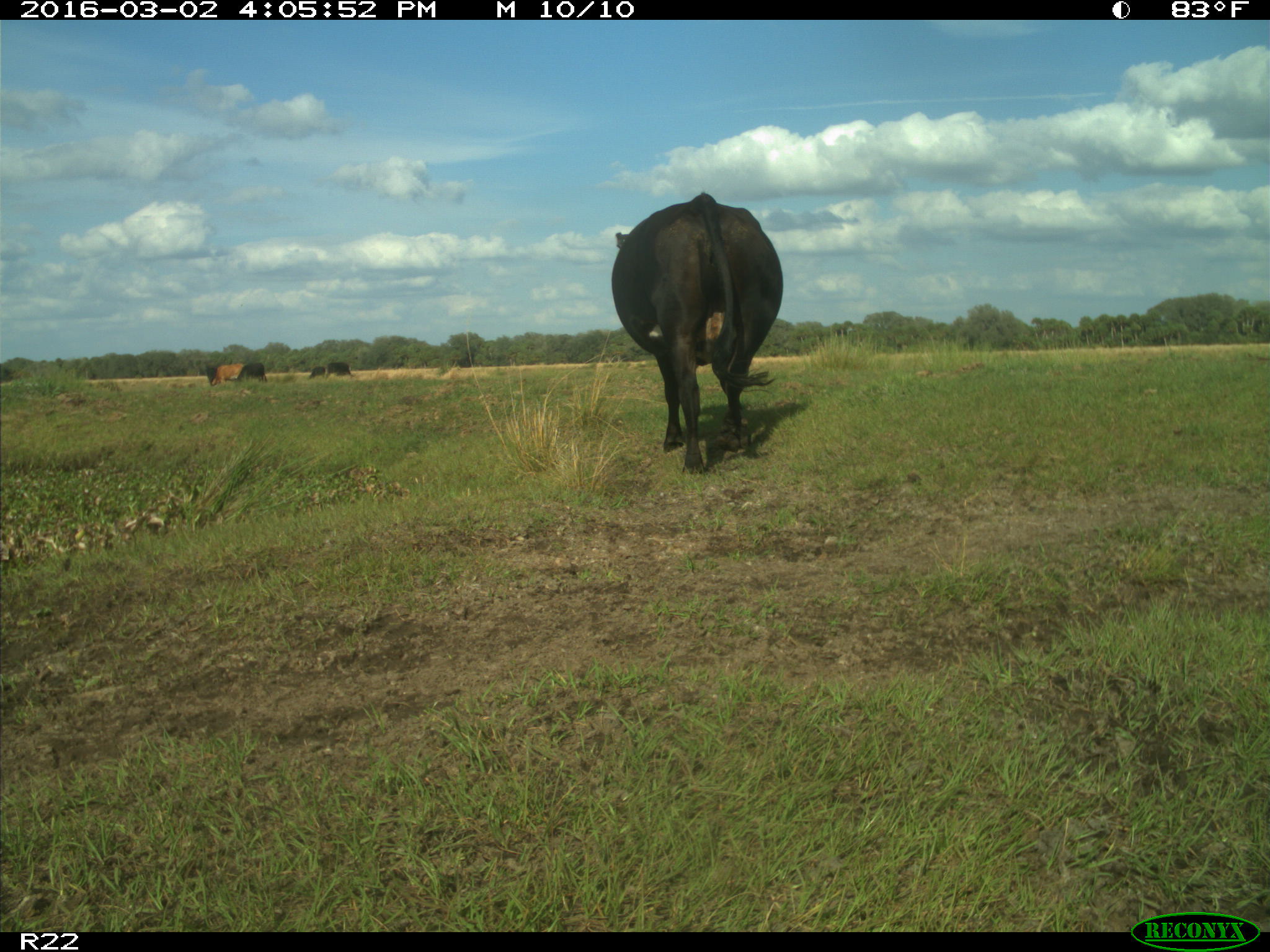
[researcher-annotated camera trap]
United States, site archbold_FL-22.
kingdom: Animalia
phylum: Chordata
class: Mammalia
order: Artiodactyla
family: Bovidae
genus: Bos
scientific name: Bos taurus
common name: domestic cow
Bos taurus (domestic cow).